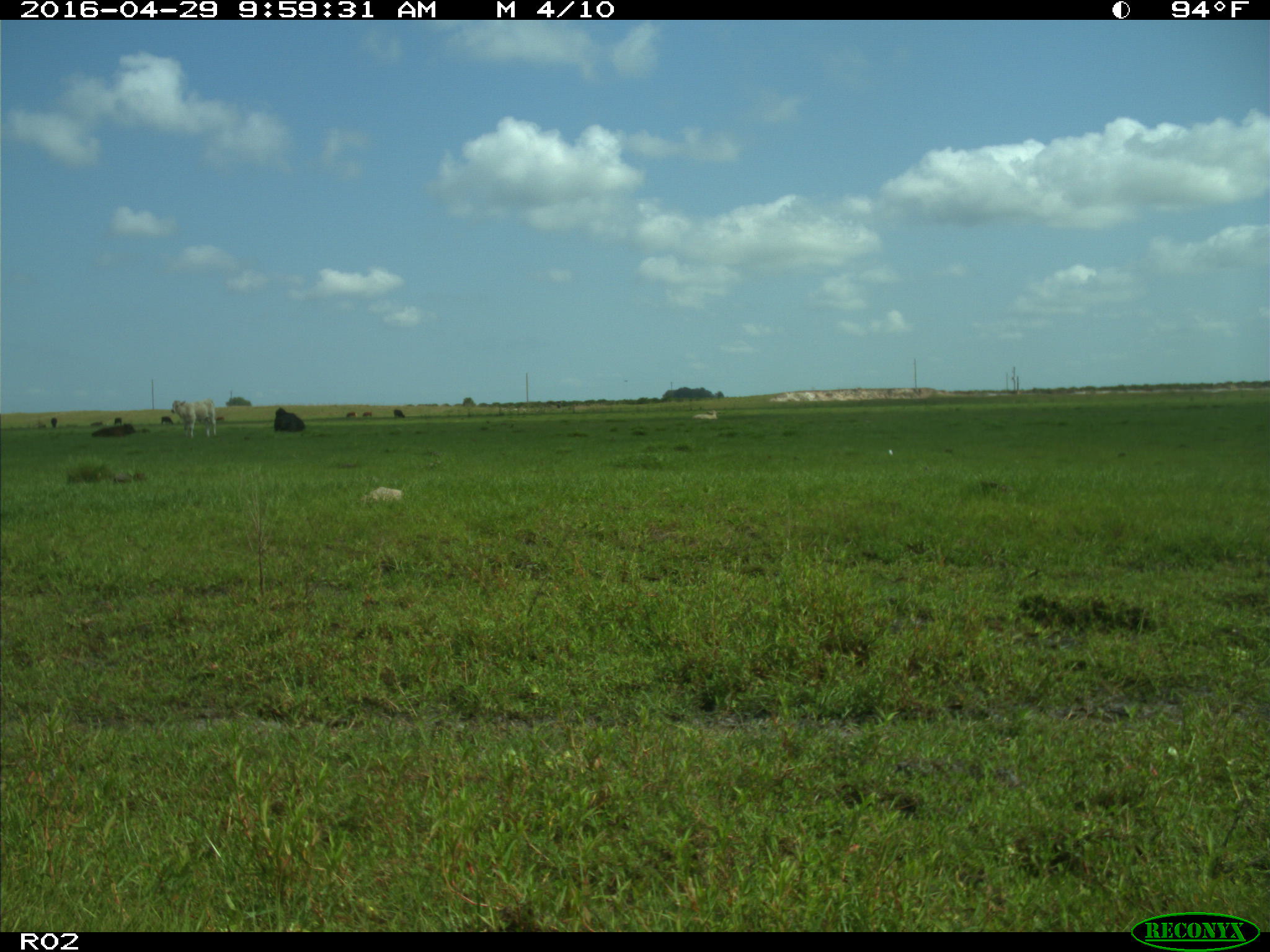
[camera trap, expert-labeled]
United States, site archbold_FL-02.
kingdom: Animalia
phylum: Chordata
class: Mammalia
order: Artiodactyla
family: Bovidae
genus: Bos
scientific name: Bos taurus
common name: domestic cow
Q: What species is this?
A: Bos taurus (domestic cow).